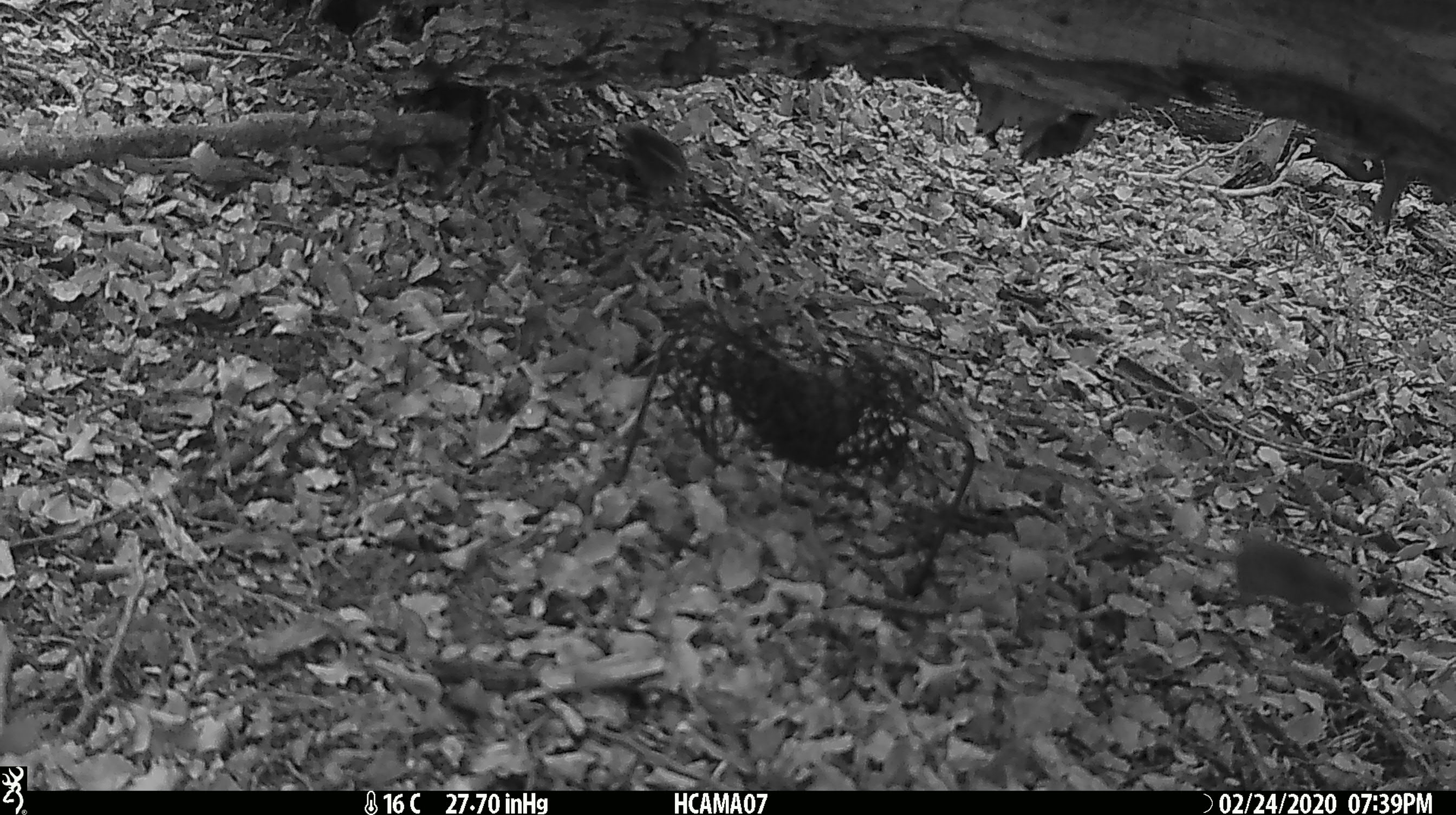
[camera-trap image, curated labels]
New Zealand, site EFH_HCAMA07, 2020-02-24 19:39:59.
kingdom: Animalia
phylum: Chordata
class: Mammalia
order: Rodentia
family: Muridae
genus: Mus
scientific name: Mus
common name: mouse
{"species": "mouse (Mus)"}